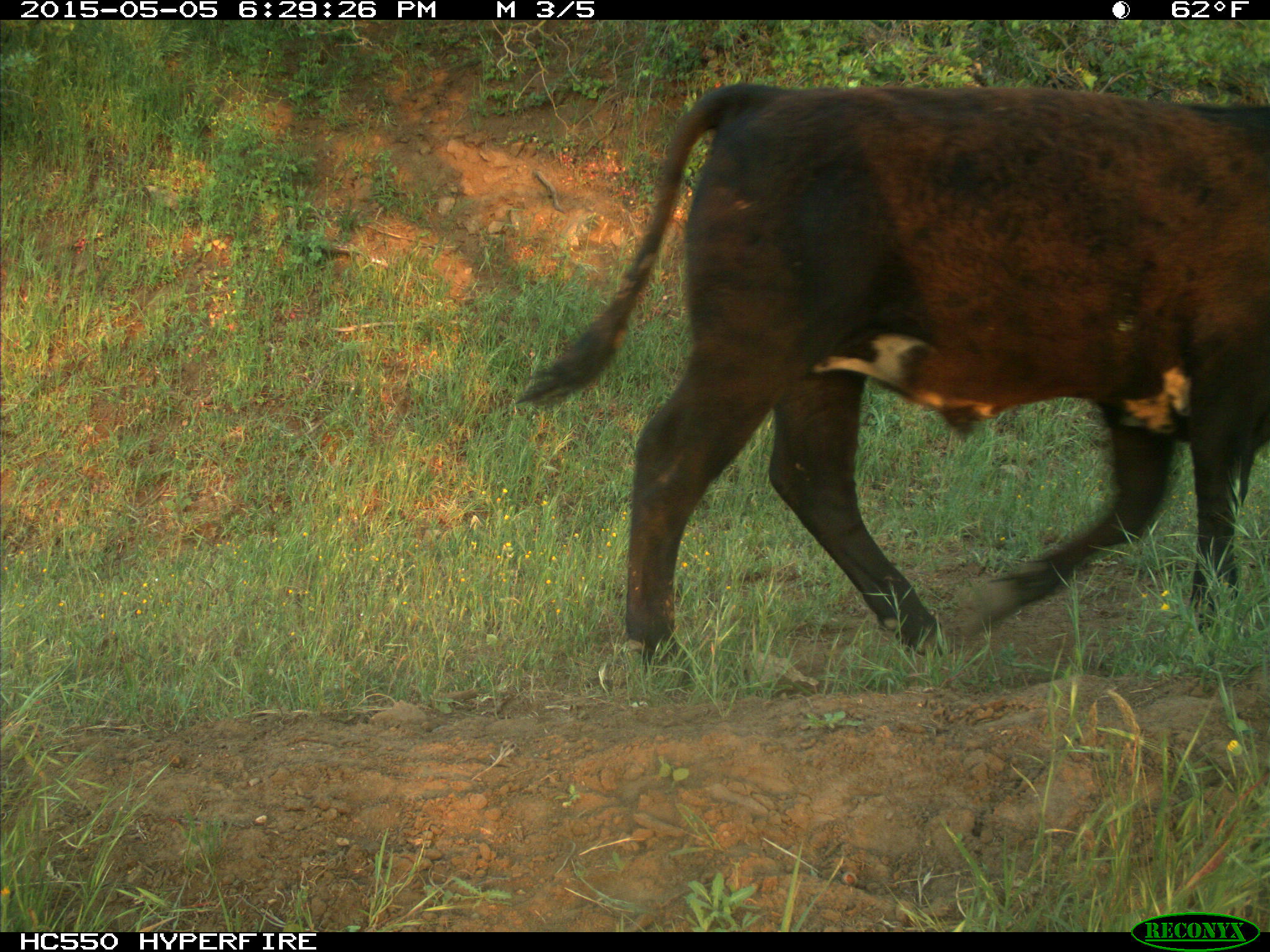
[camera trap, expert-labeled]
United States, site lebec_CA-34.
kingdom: Animalia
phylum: Chordata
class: Mammalia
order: Artiodactyla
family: Bovidae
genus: Bos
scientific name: Bos taurus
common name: domestic cow